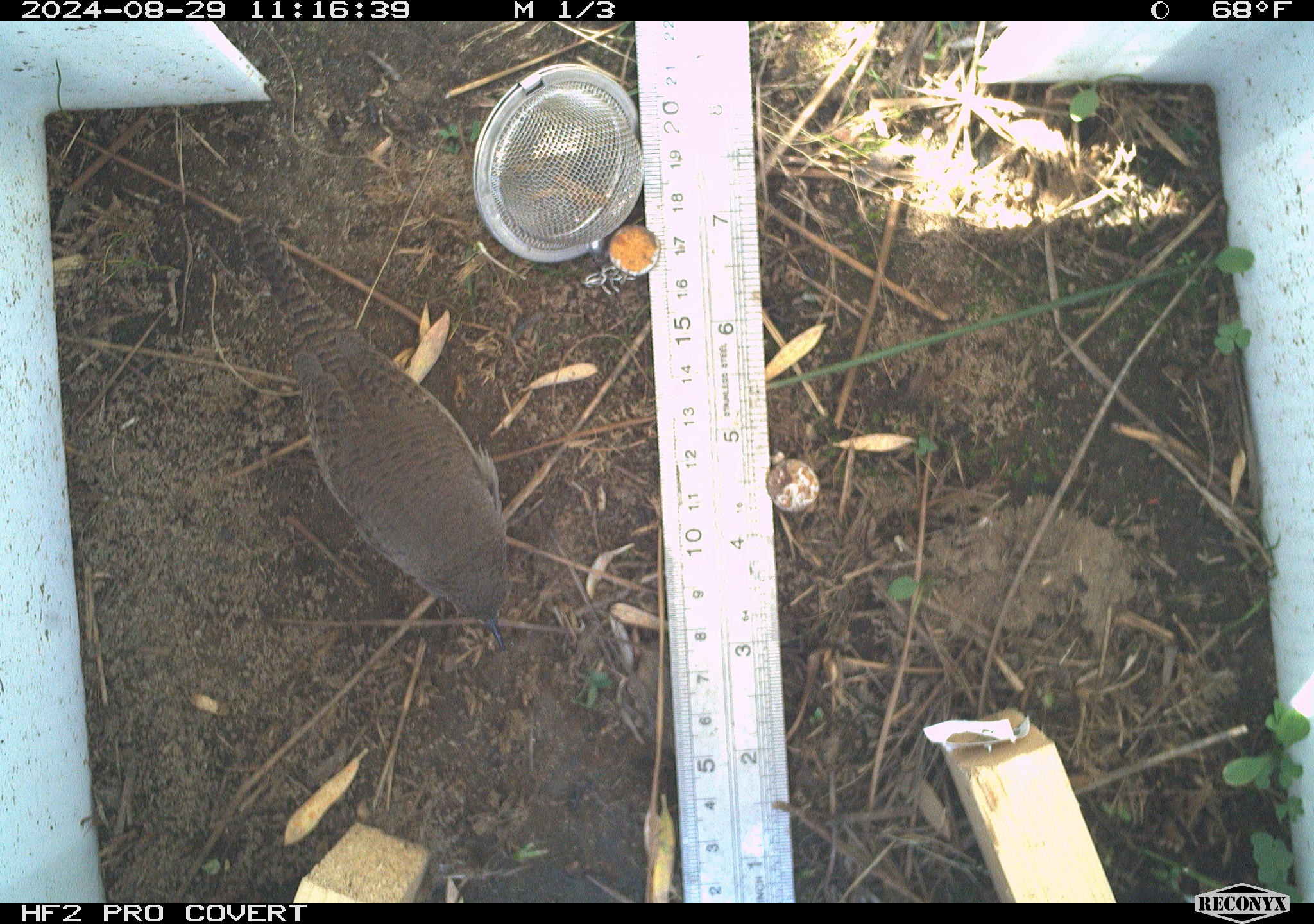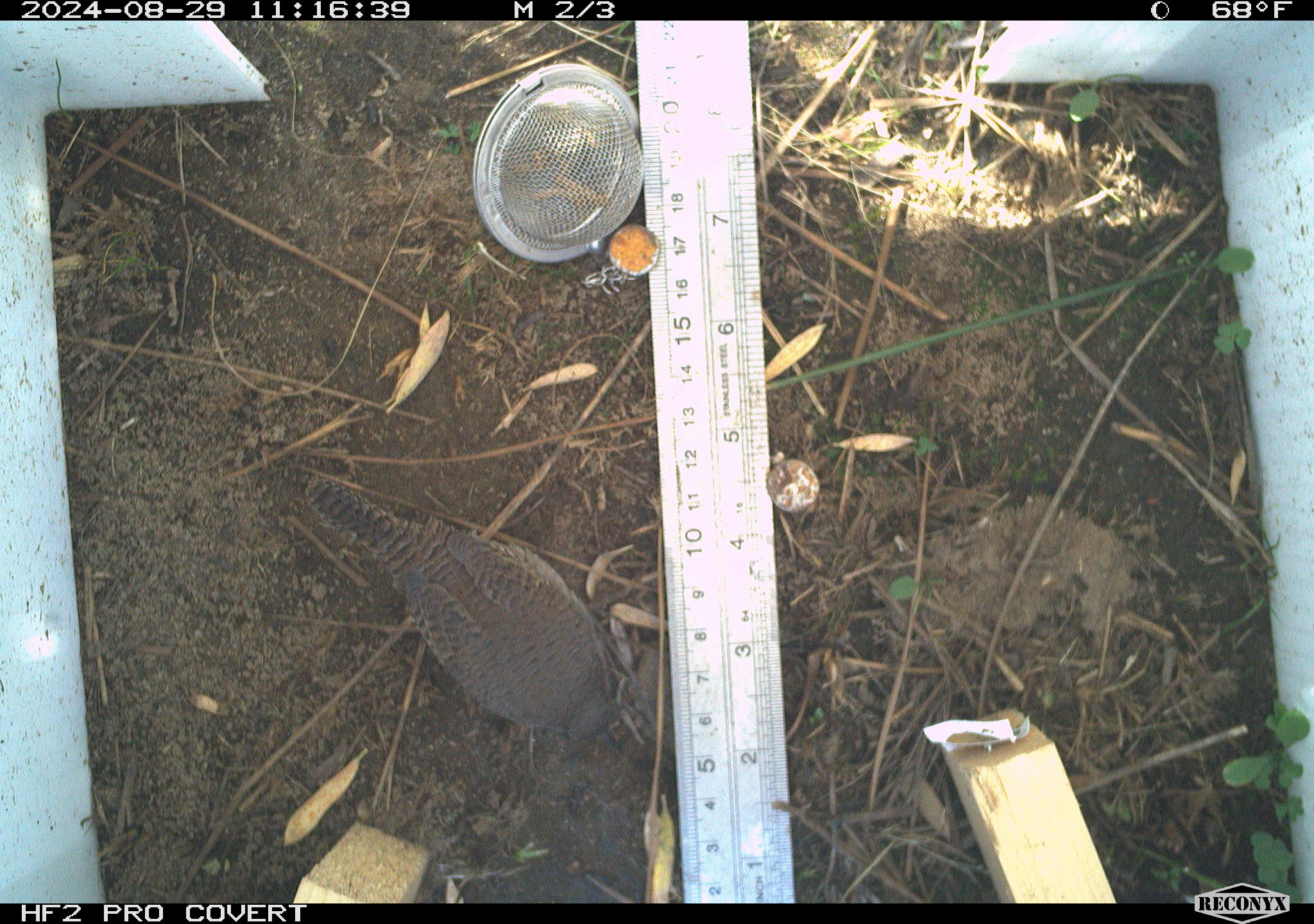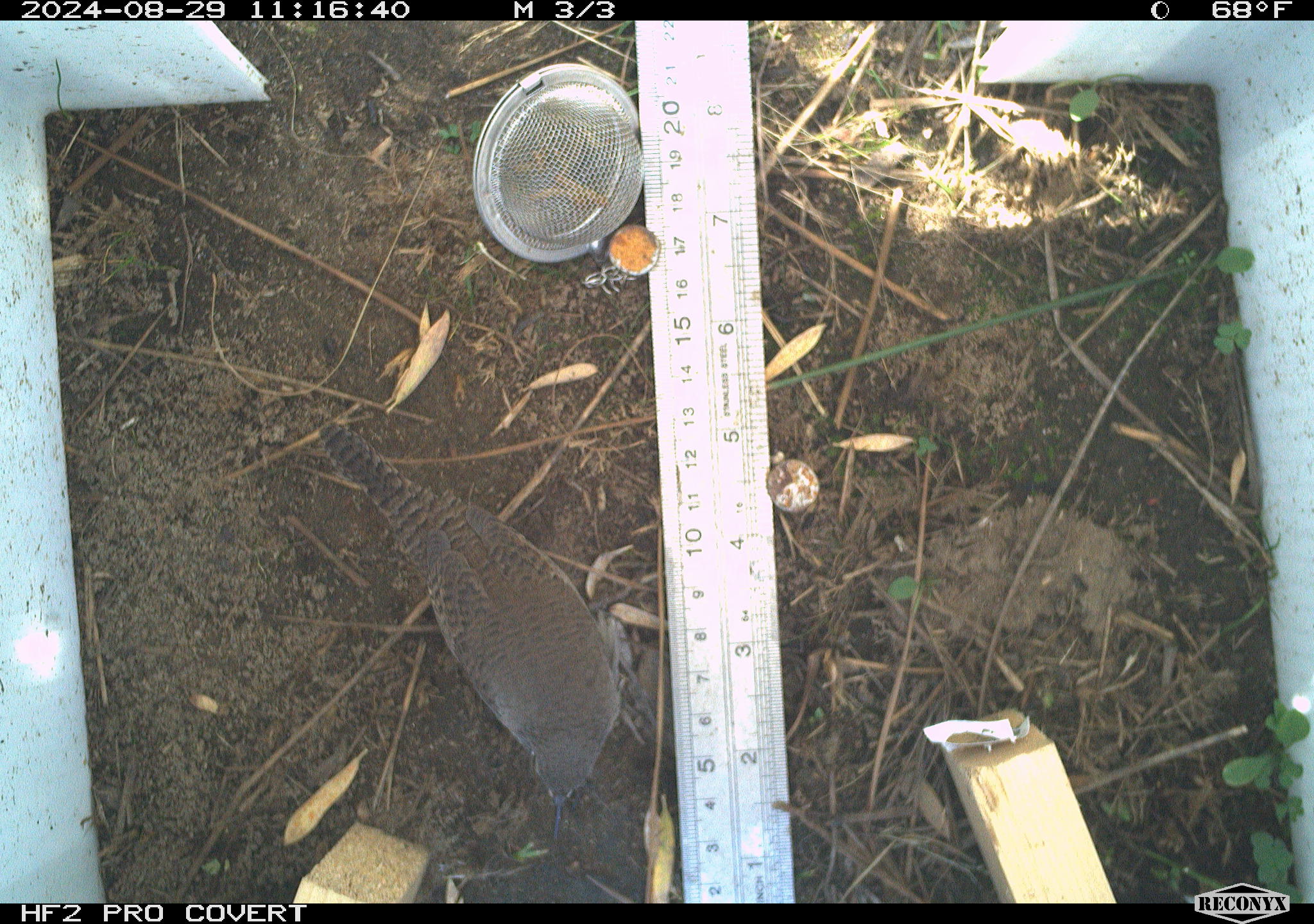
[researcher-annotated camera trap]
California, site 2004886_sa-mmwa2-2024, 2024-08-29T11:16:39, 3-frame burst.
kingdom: Animalia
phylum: Chordata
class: Aves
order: Passeriformes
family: Troglodytidae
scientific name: Troglodytidae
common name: wren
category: troglodytidae family